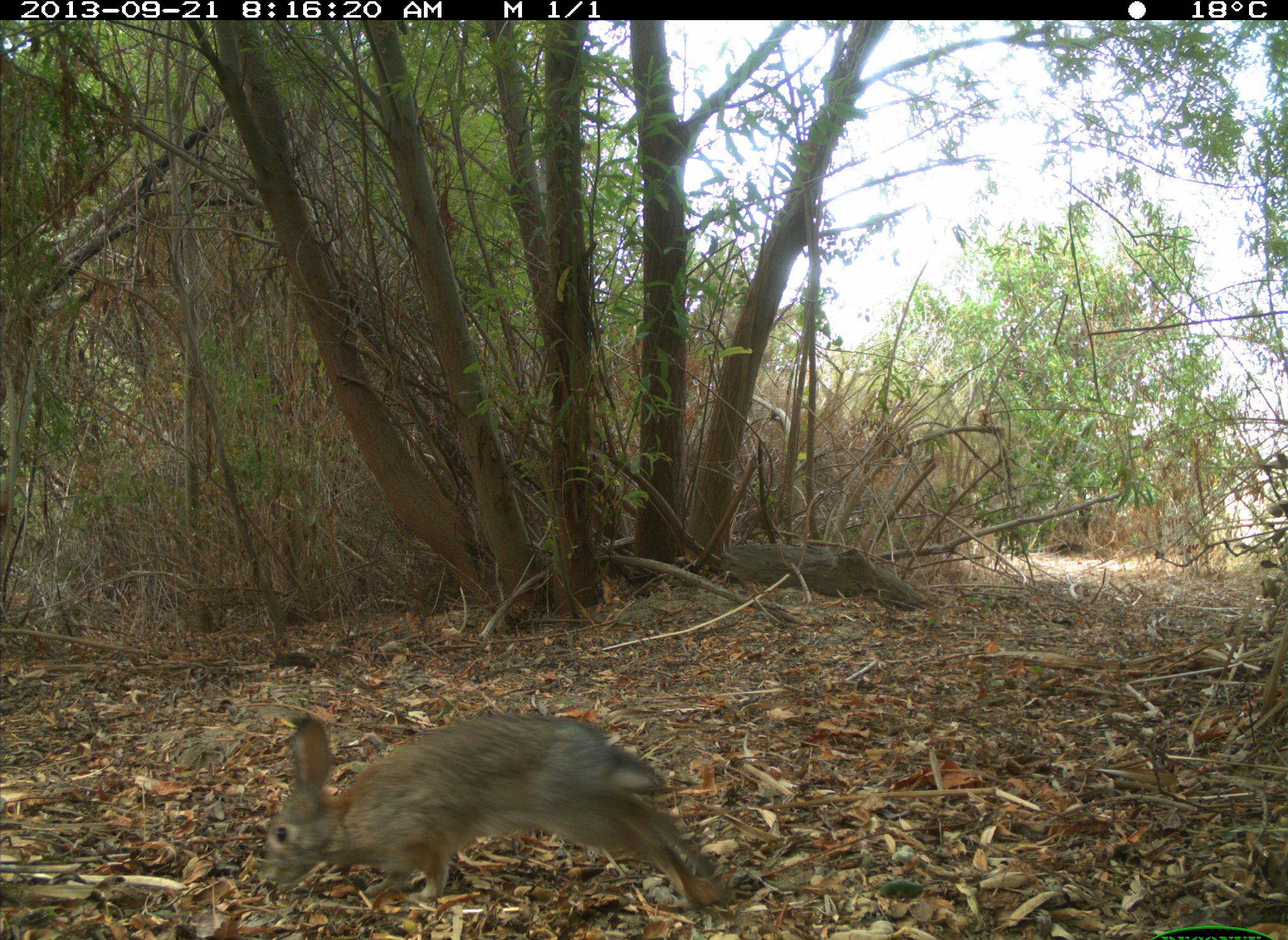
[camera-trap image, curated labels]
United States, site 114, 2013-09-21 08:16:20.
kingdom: Animalia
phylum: Chordata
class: Mammalia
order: Lagomorpha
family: Leporidae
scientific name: Leporidae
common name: rabbits and hares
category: rabbit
Rabbit (rabbits and hares) (Leporidae).